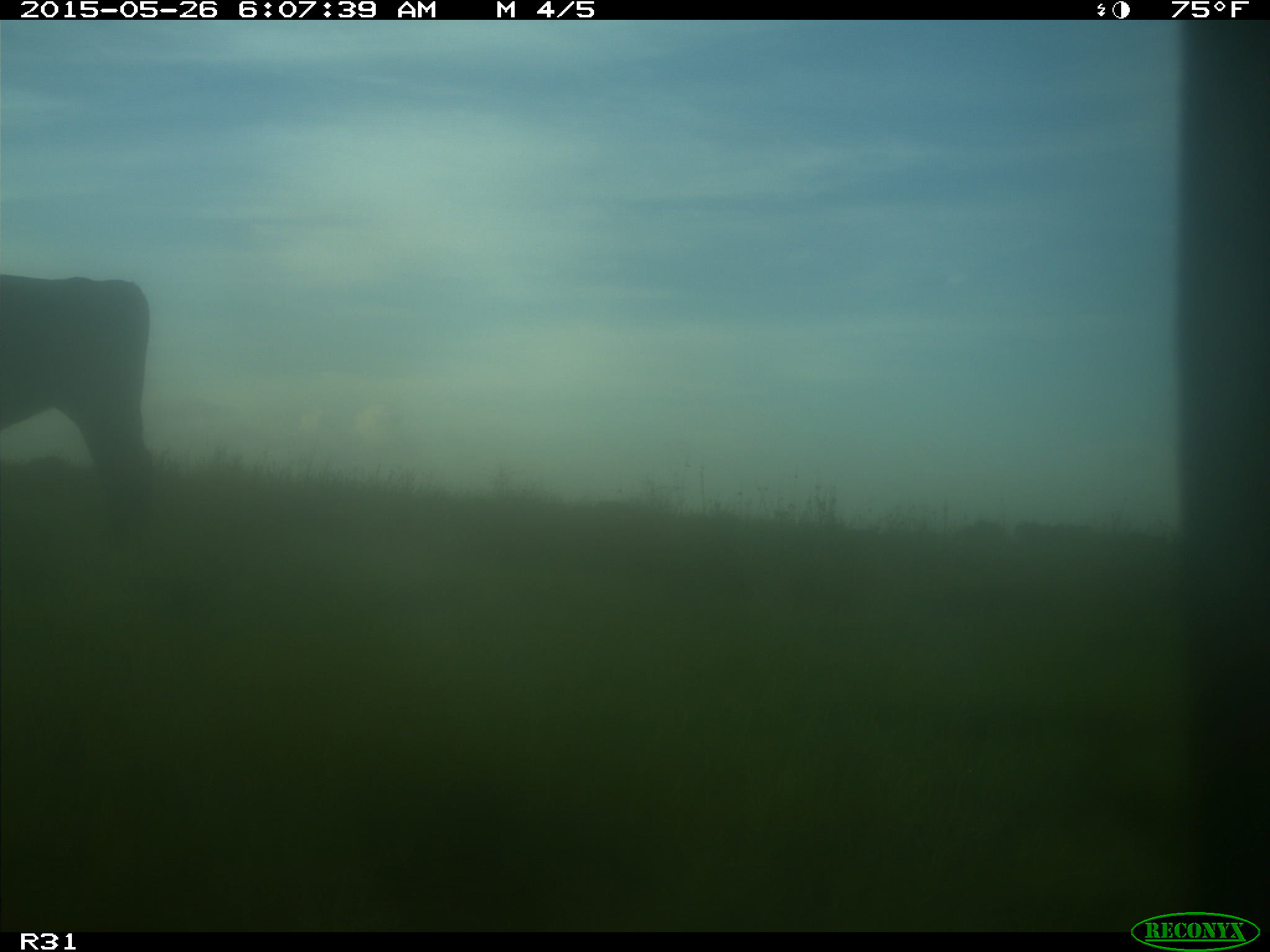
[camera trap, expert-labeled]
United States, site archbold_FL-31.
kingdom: Animalia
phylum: Chordata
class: Mammalia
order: Artiodactyla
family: Bovidae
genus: Bos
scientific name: Bos taurus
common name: domestic cow